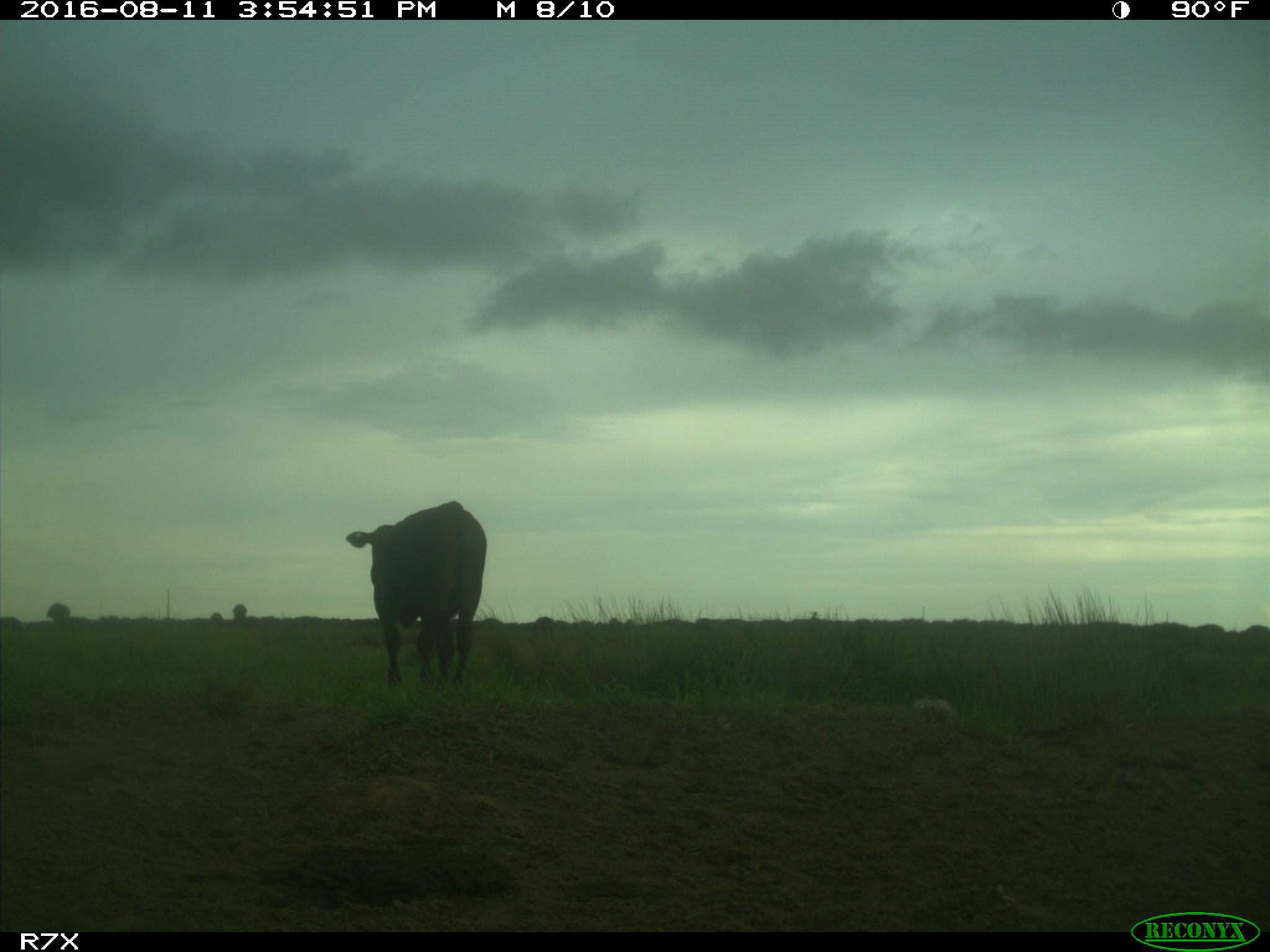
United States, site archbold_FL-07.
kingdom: Animalia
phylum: Chordata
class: Mammalia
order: Artiodactyla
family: Bovidae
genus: Bos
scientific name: Bos taurus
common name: domestic cow